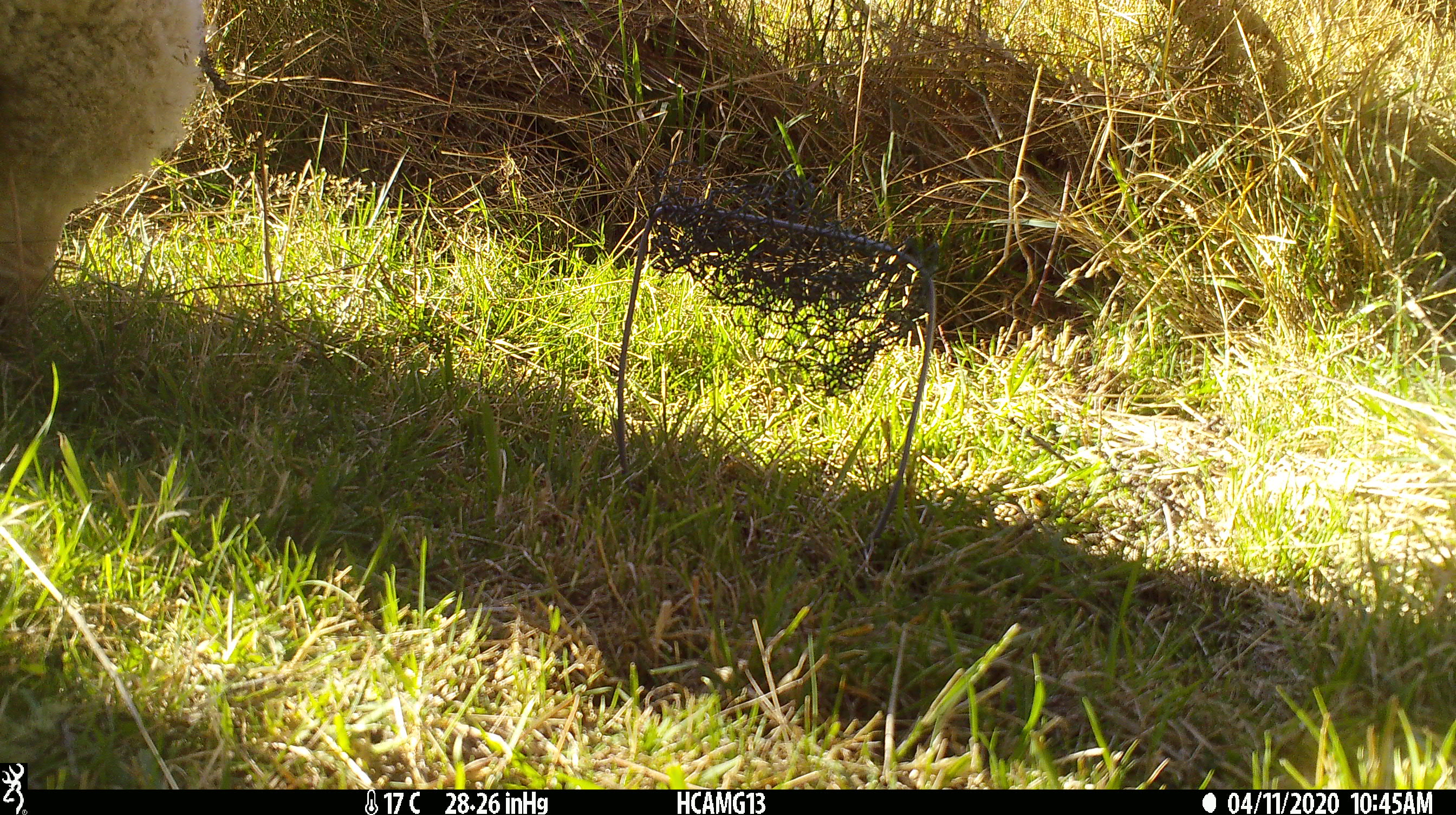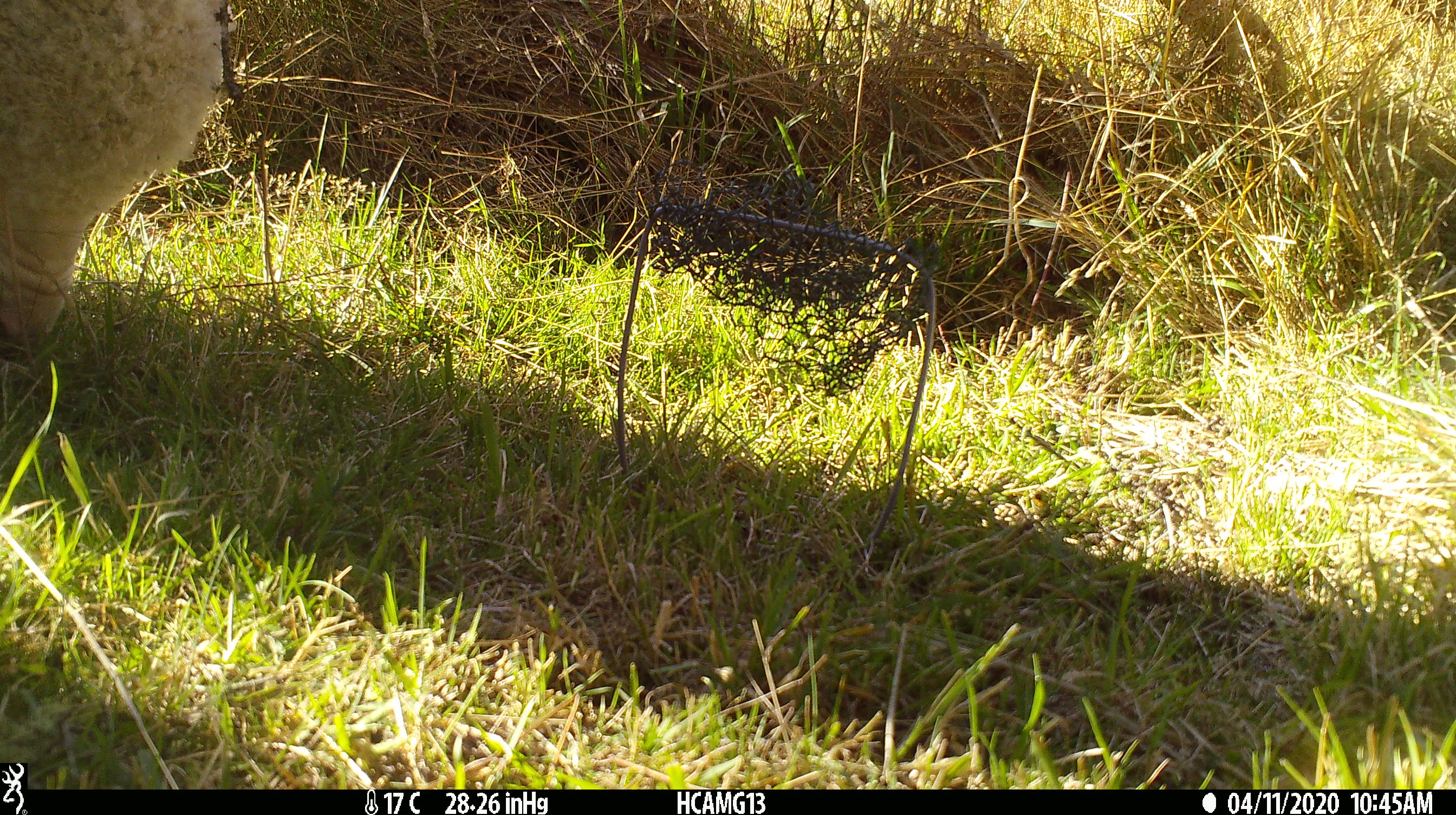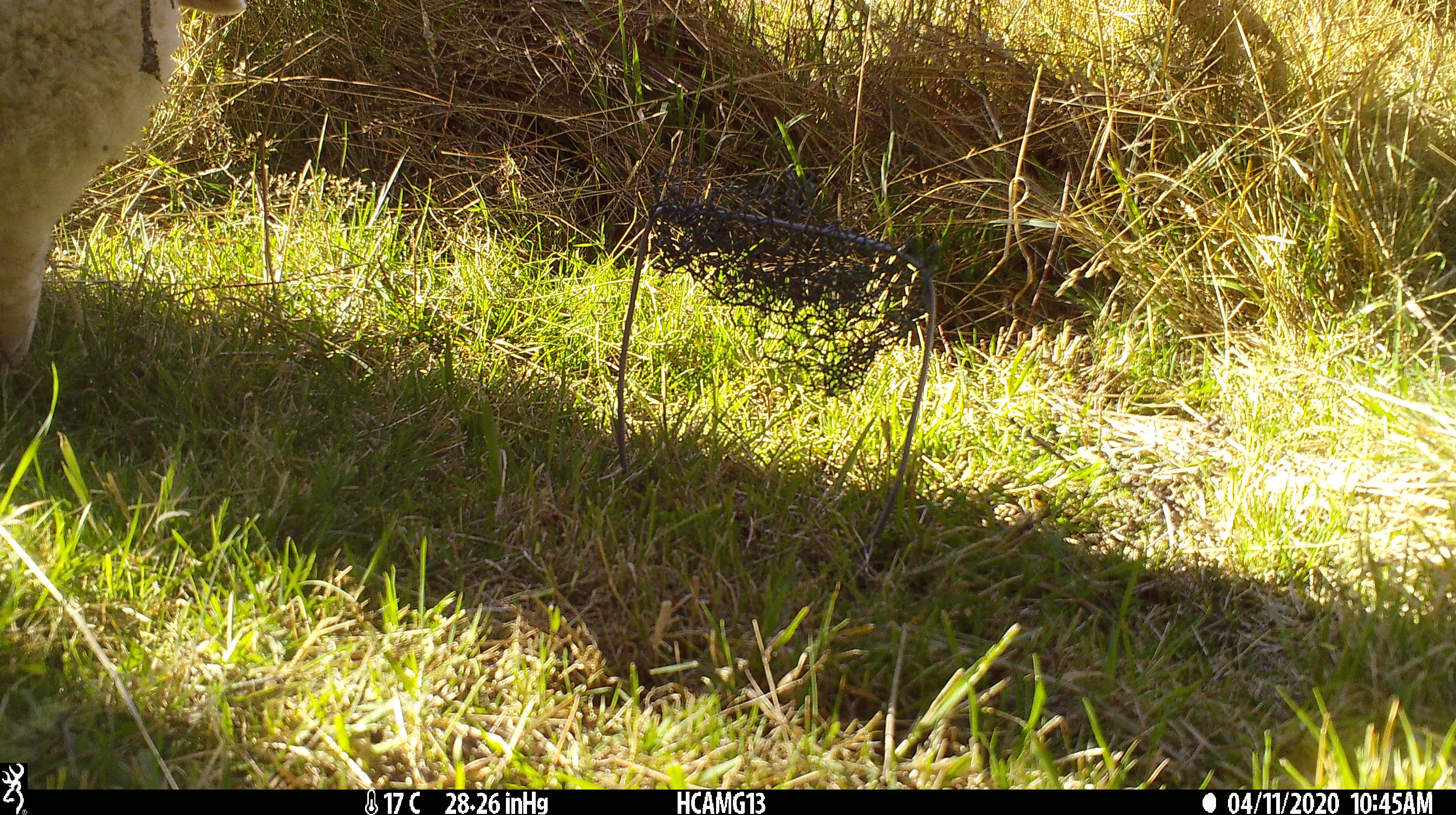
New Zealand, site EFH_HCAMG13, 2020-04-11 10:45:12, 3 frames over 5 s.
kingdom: Animalia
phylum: Chordata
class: Mammalia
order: Artiodactyla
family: Bovidae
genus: Ovis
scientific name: Ovis aries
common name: domestic sheep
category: sheep